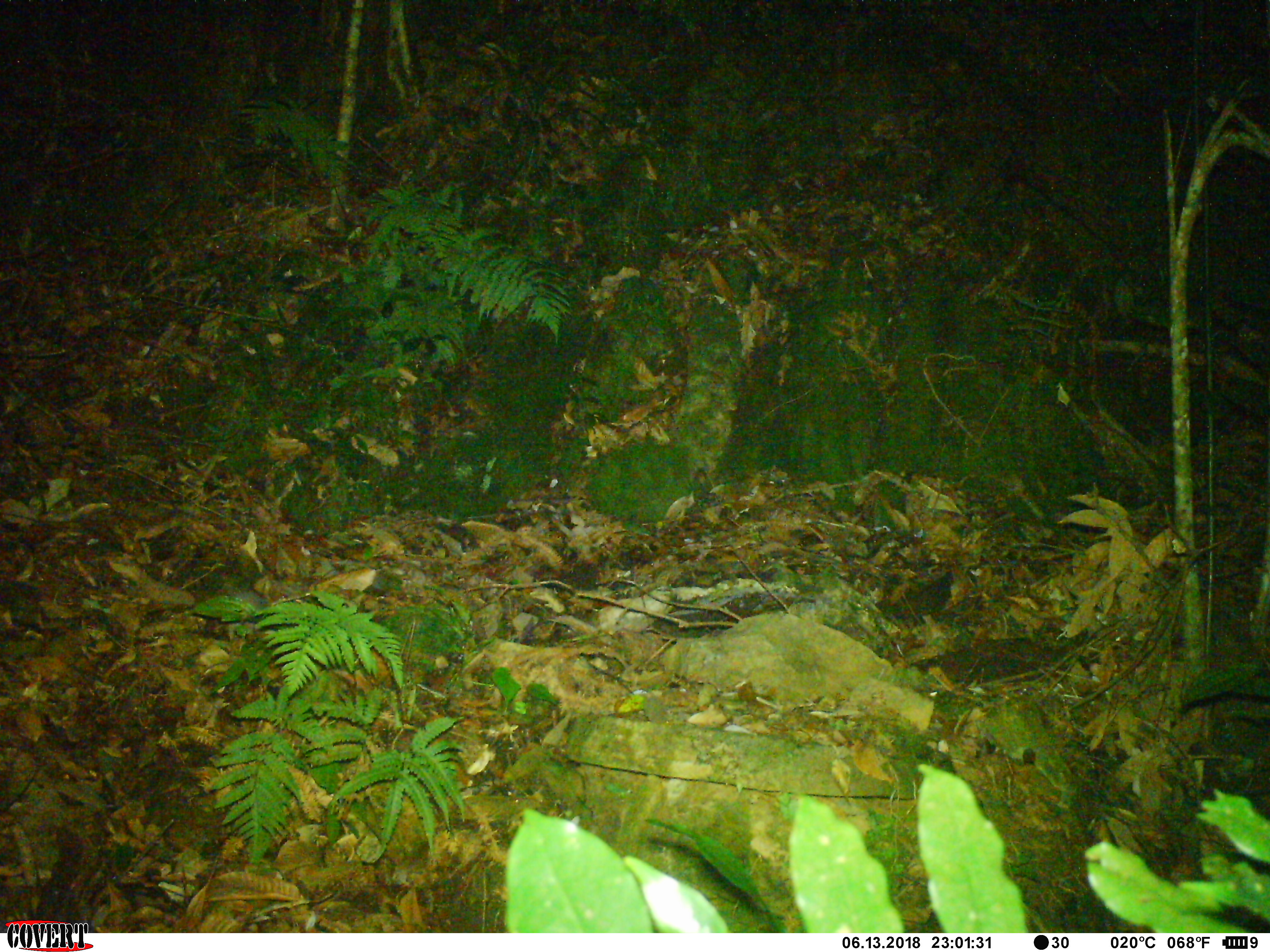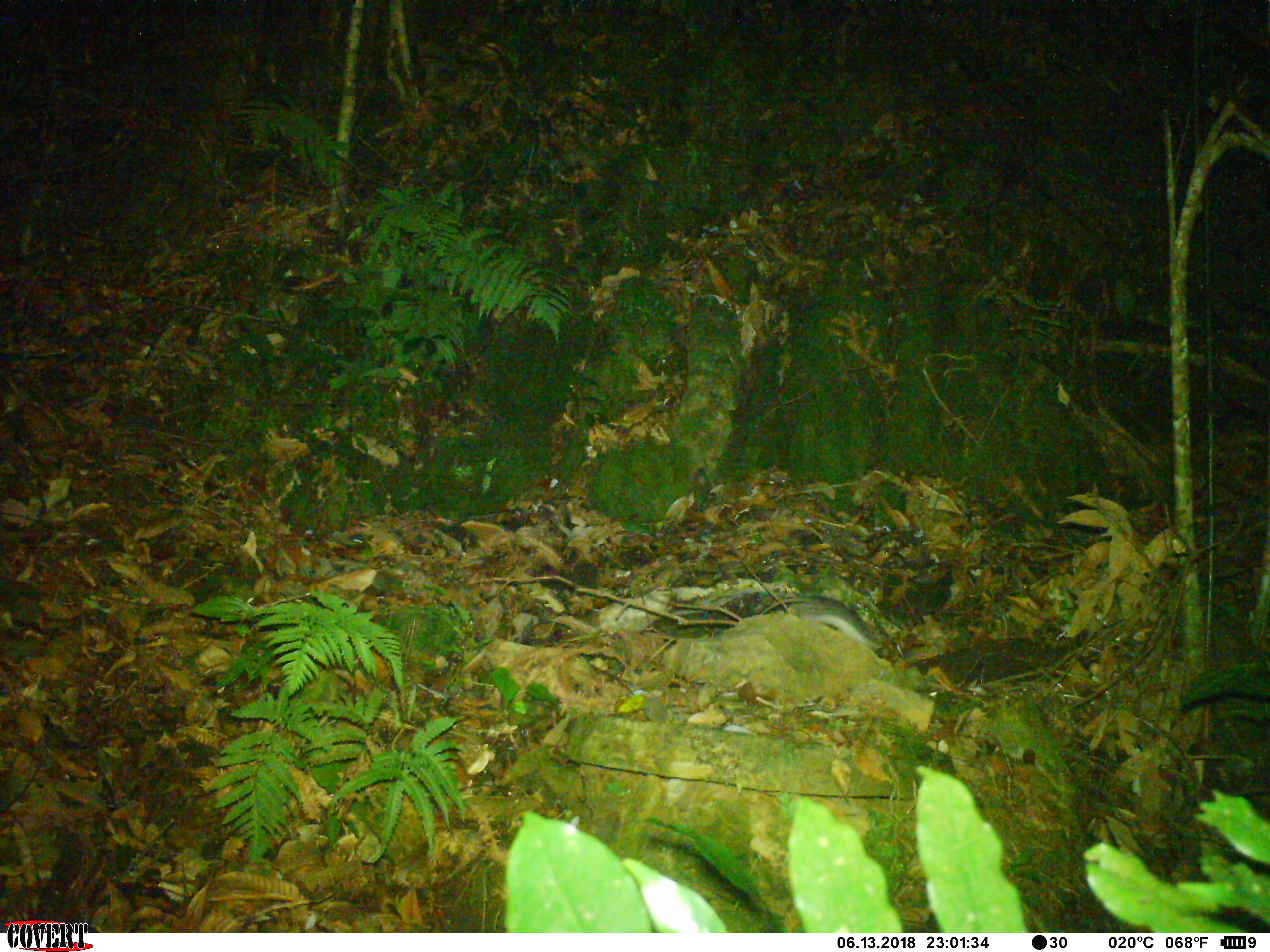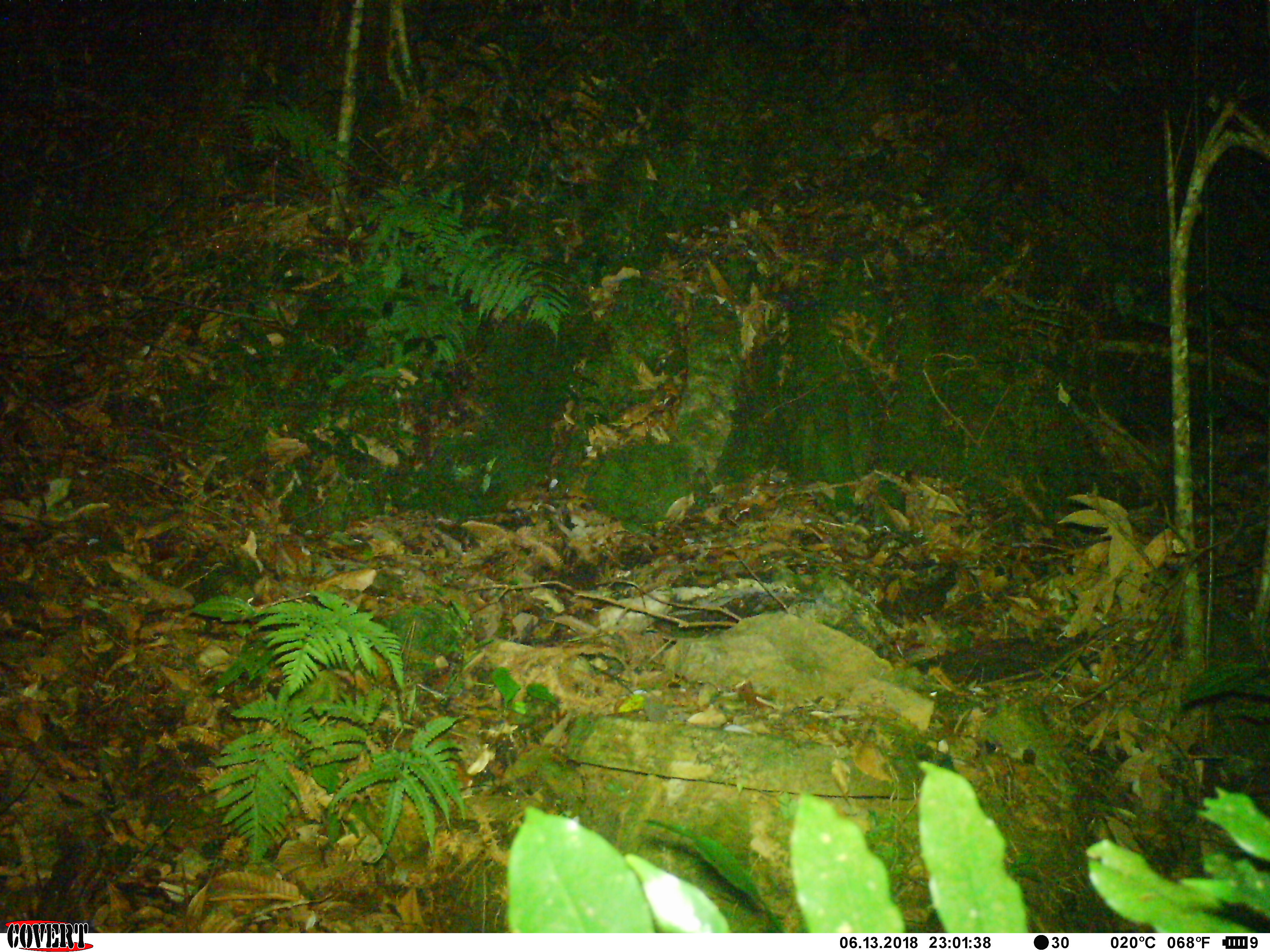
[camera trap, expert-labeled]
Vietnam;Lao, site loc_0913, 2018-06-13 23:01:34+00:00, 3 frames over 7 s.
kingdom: Animalia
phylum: Chordata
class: Mammalia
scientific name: Mammalia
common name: mammal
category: unidentified small mammal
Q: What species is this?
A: Unidentified small mammal (mammal) (Mammalia).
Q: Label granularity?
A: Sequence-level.